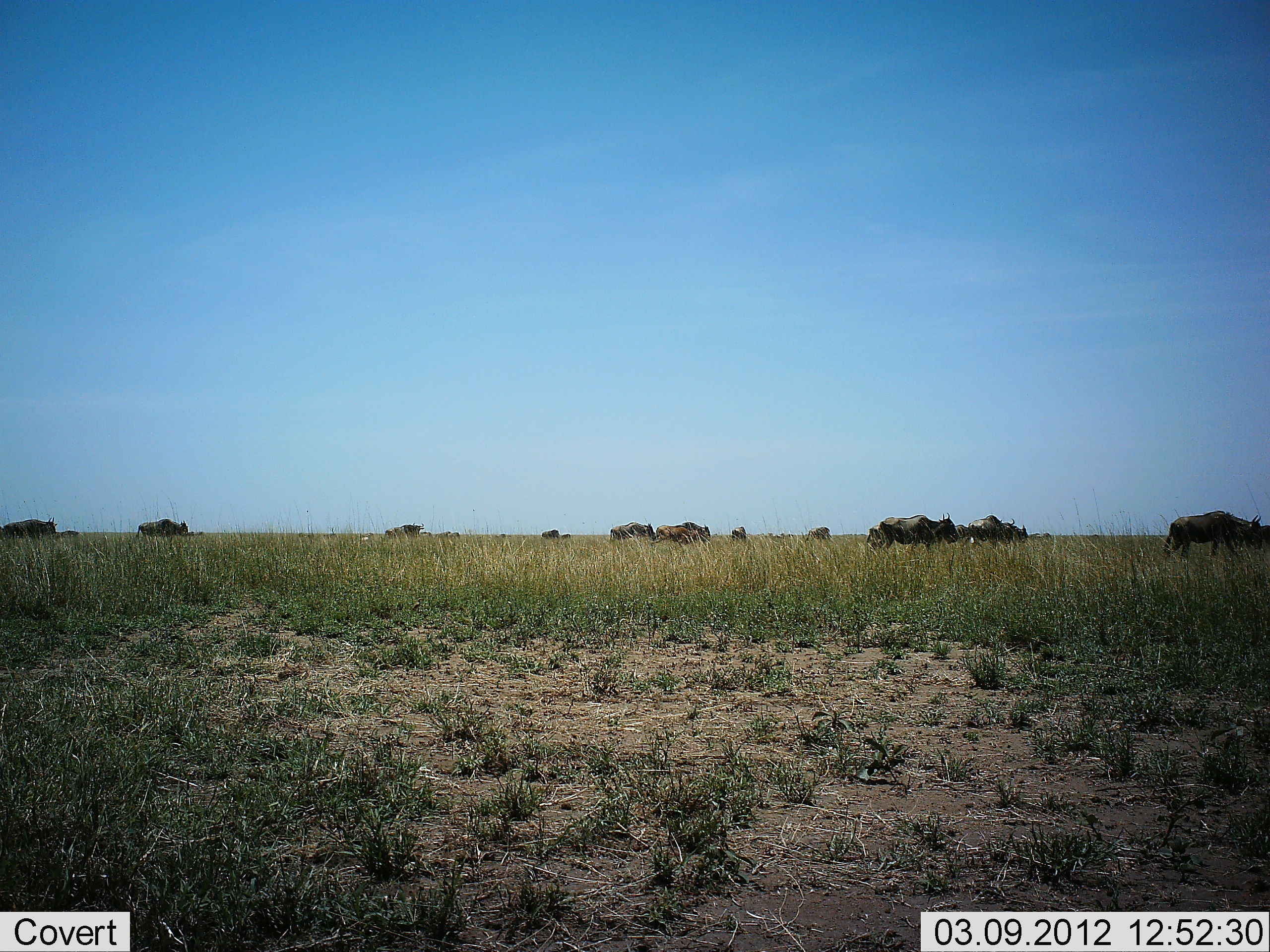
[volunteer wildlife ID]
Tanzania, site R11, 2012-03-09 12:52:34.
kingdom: Animalia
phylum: Chordata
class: Mammalia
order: Artiodactyla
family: Bovidae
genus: Connochaetes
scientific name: Connochaetes taurinus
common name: blue wildebeest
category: wildebeest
Wildebeest (blue wildebeest) (Connochaetes taurinus), count 11-50. Behavior (volunteer vote fractions): standing 21%, resting 0%, moving 71%, interacting 0%. Young present (vote fraction): 0%. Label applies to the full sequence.